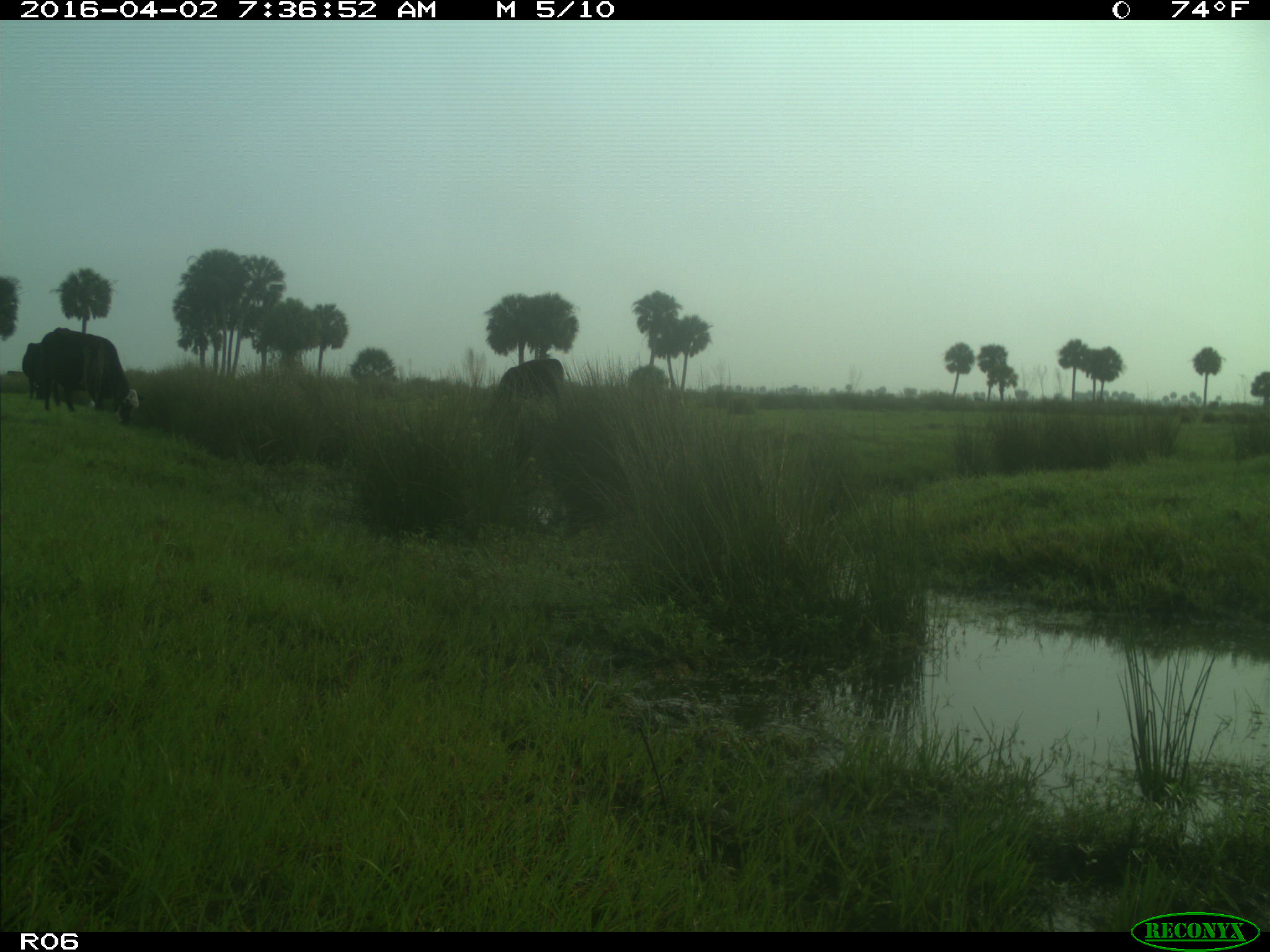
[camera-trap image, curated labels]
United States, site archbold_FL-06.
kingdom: Animalia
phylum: Chordata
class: Mammalia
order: Artiodactyla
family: Bovidae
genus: Bos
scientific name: Bos taurus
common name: domestic cow